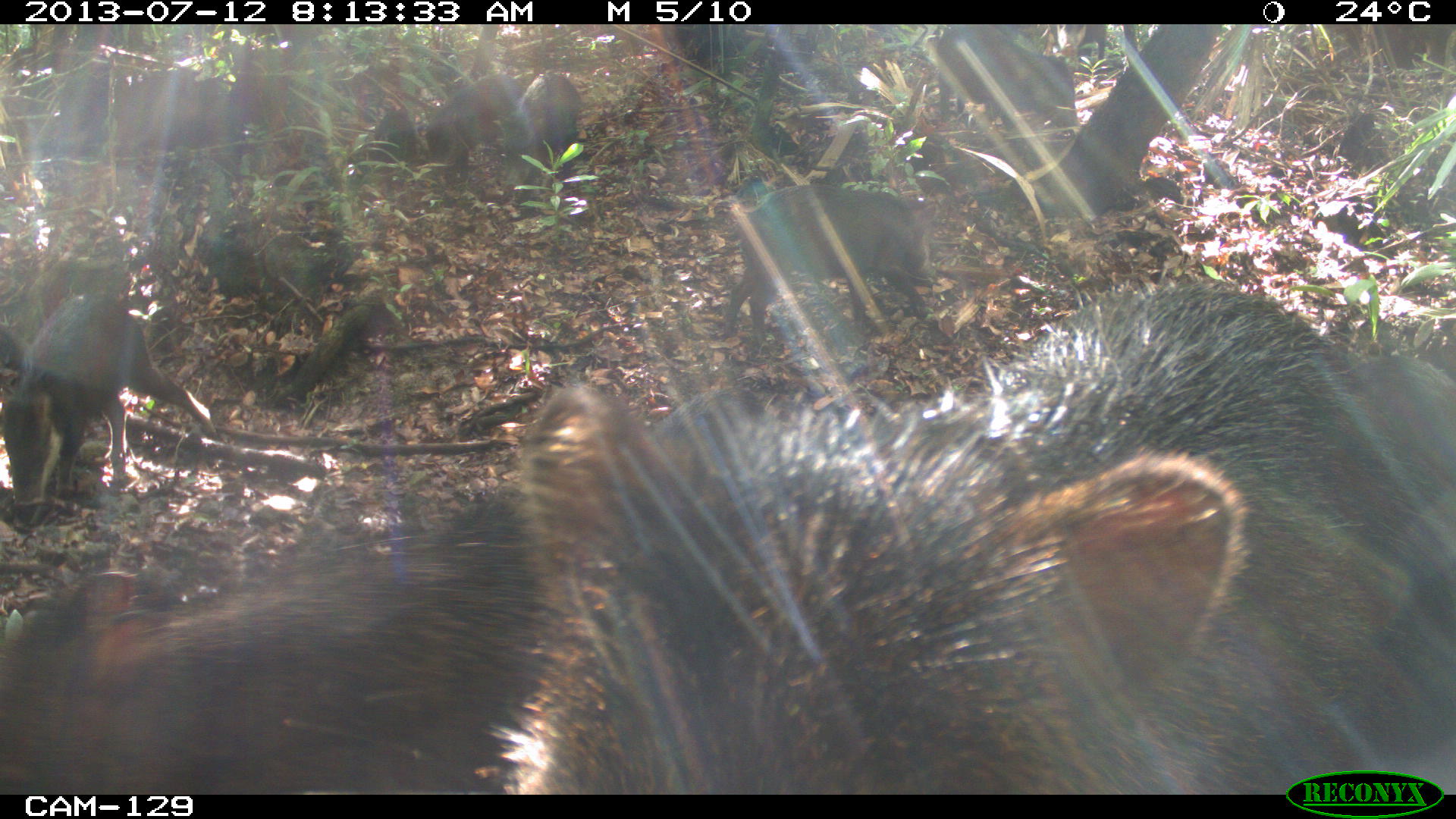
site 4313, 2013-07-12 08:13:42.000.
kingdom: Animalia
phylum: Chordata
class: Mammalia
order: Artiodactyla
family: Tayassuidae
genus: Tayassu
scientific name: Tayassu pecari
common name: white-lipped peccary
Tayassu pecari (white-lipped peccary), count 20.